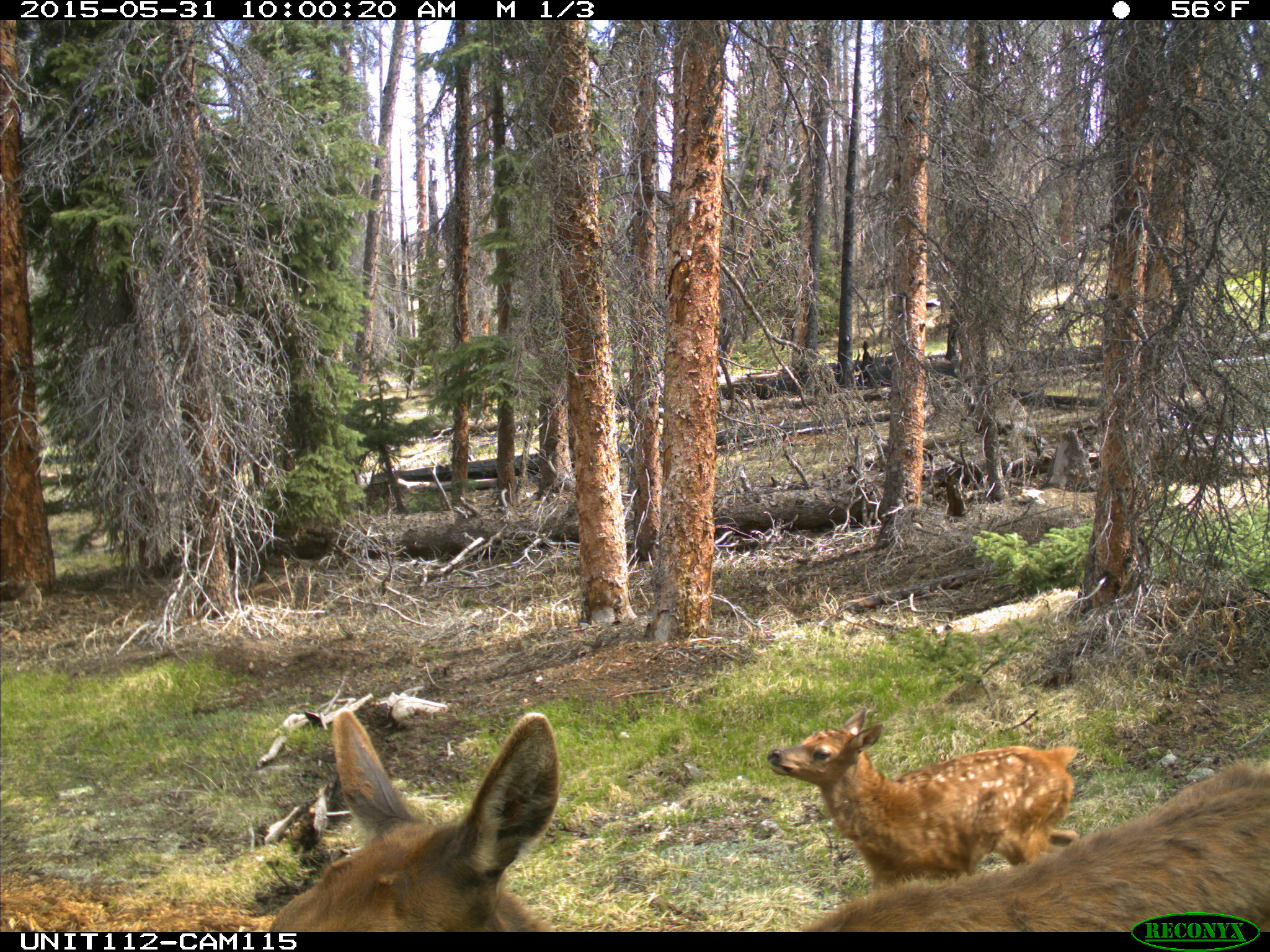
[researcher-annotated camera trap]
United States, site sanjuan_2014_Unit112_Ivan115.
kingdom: Animalia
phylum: Chordata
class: Mammalia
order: Artiodactyla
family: Cervidae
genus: Cervus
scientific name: Cervus elaphus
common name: red deer